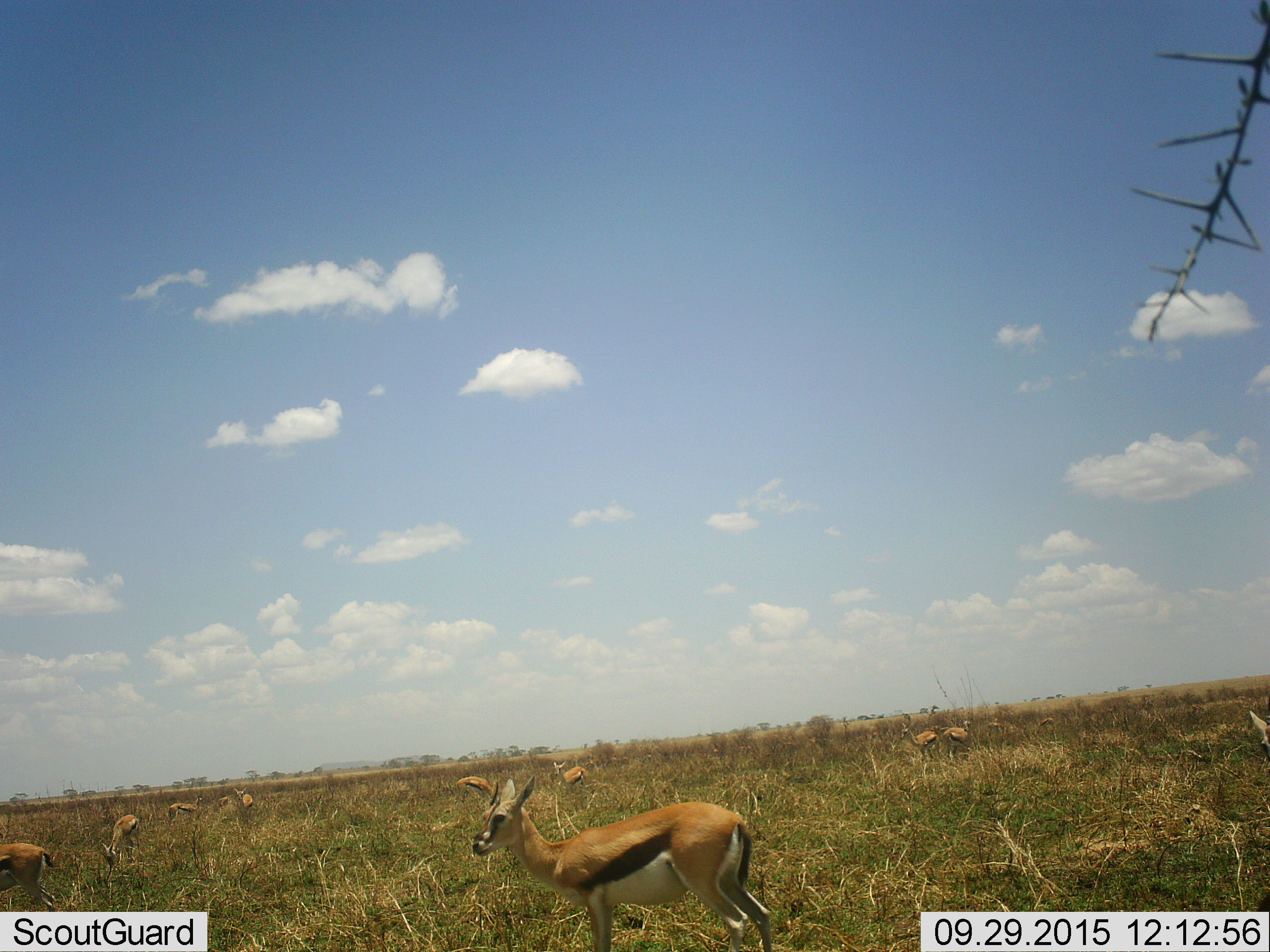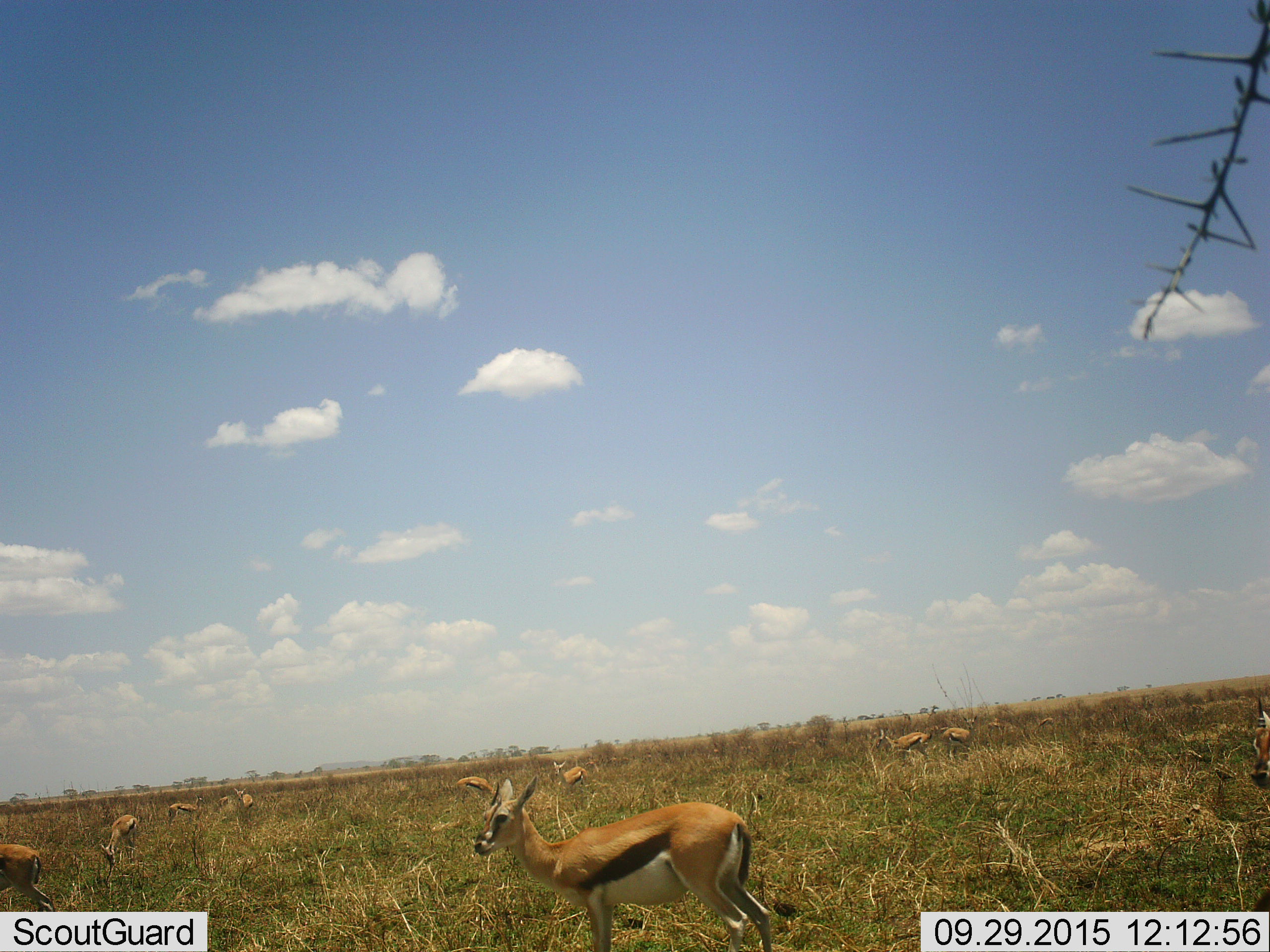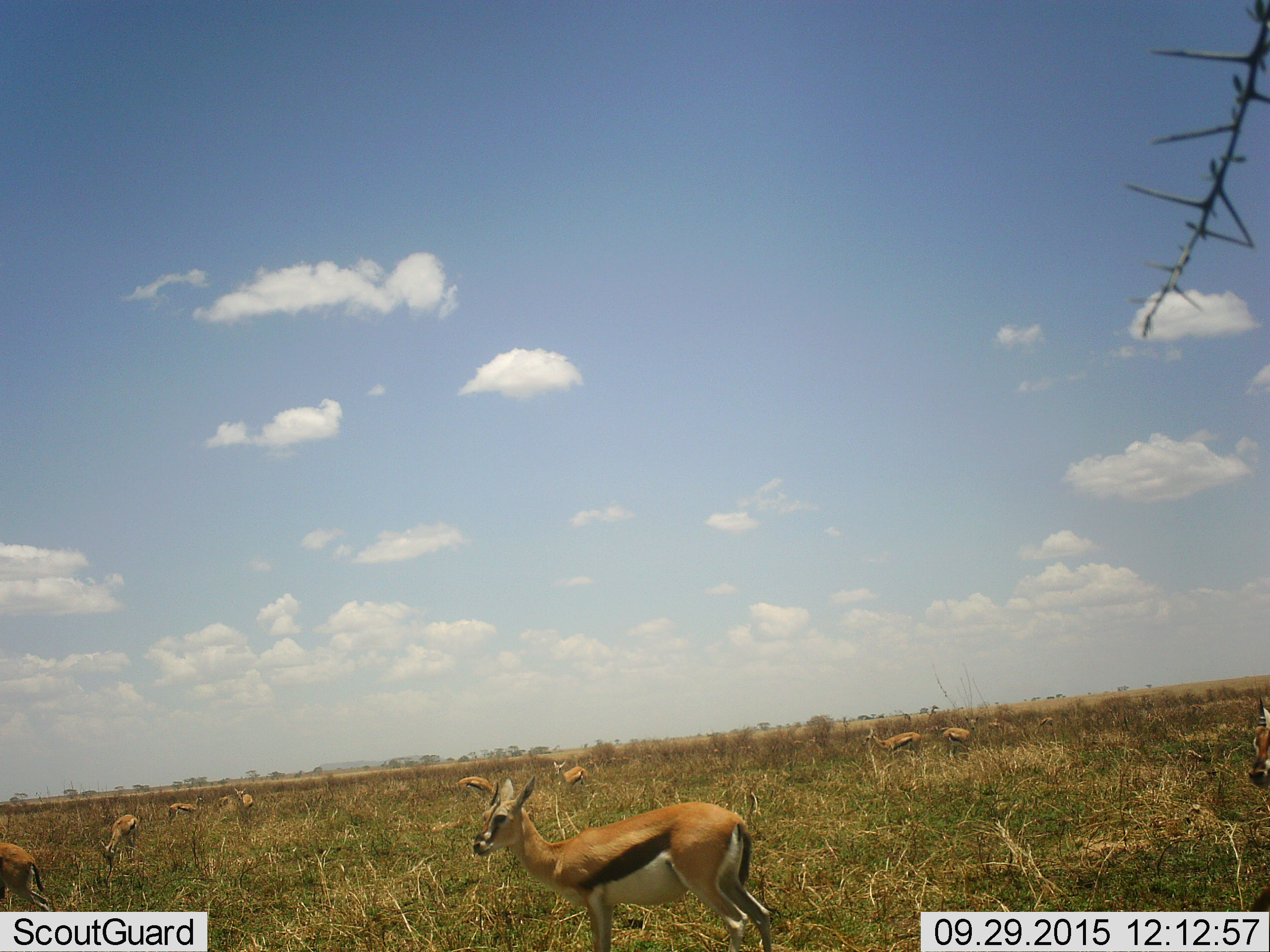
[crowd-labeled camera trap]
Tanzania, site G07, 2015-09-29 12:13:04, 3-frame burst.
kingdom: Animalia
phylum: Chordata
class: Mammalia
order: Artiodactyla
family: Bovidae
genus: Eudorcas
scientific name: Eudorcas thomsonii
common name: thomson's gazelle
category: gazellethomsons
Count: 11-50.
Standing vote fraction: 70%.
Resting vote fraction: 10%.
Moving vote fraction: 30%.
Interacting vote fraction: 10%.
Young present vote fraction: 10%.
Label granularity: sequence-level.